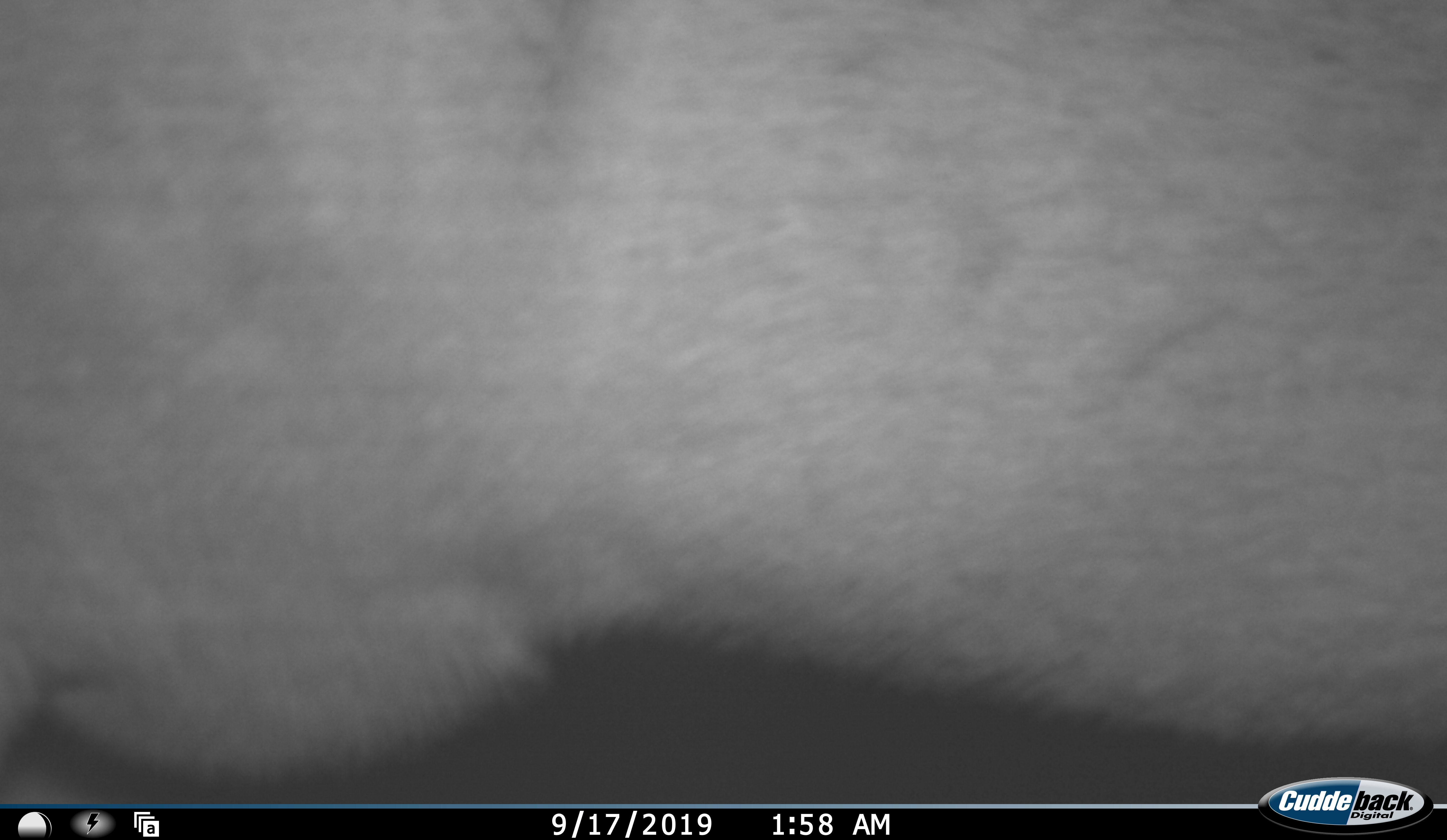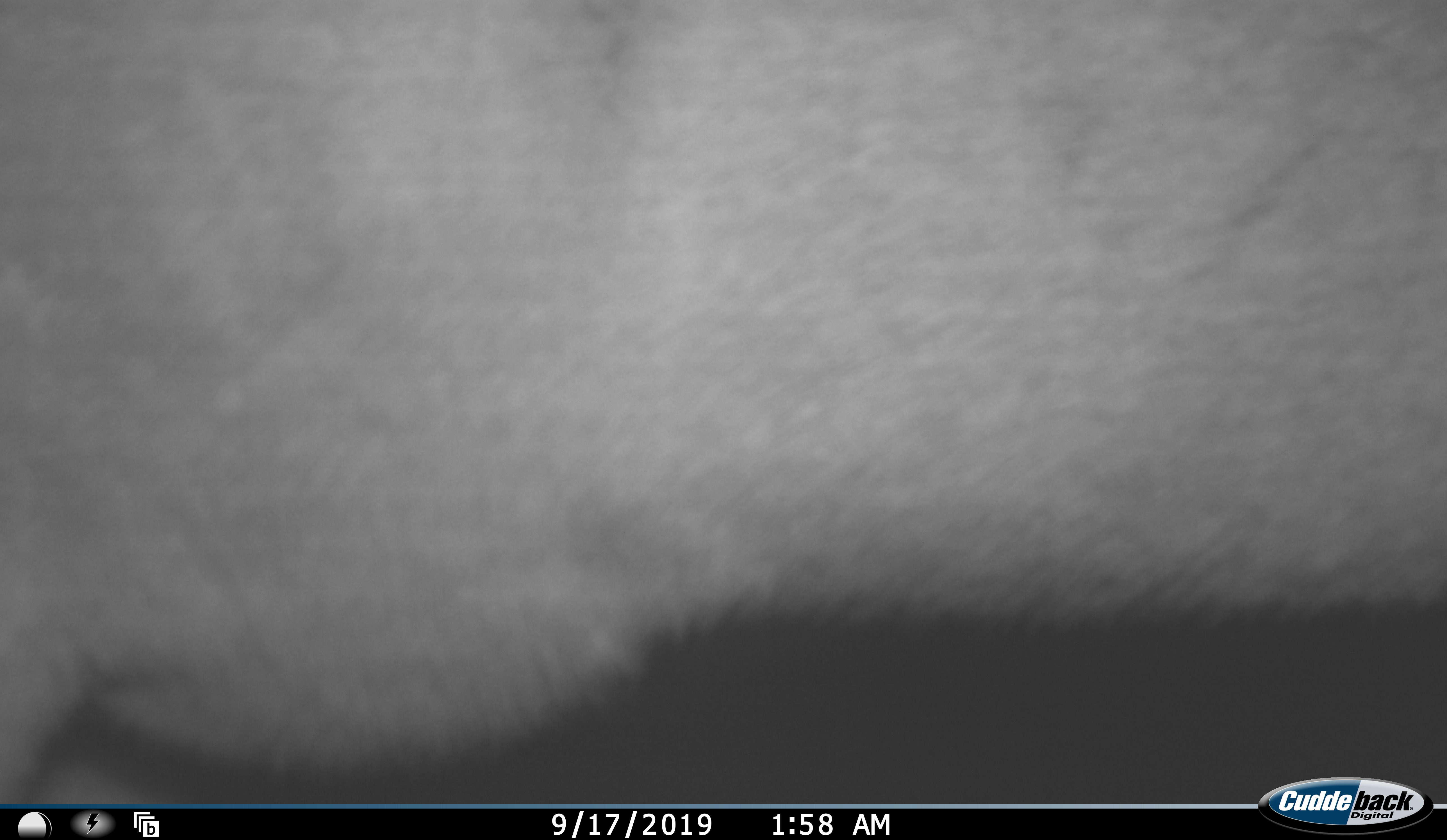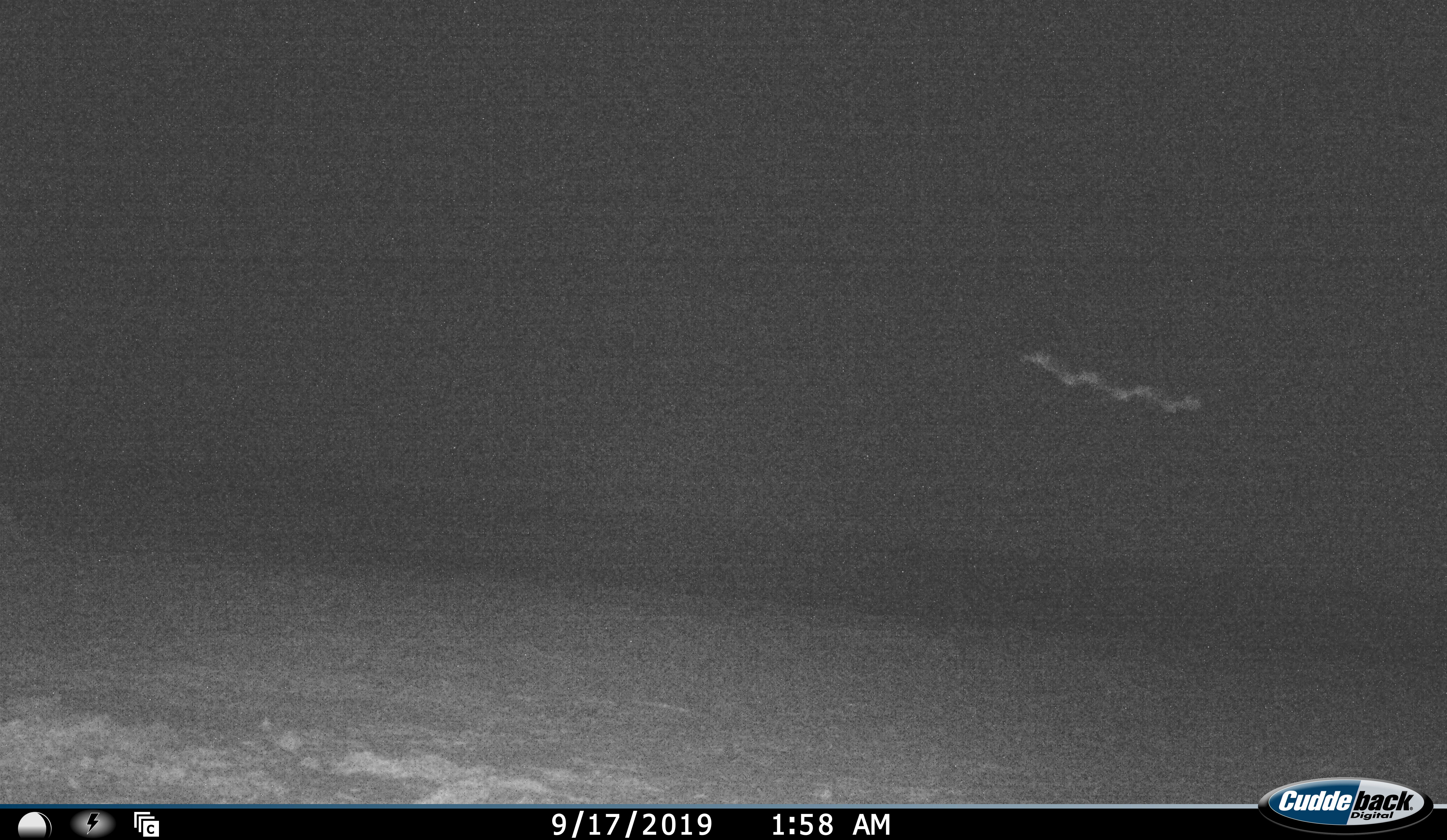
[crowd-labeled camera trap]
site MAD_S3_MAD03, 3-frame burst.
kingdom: Animalia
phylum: Chordata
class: Mammalia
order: Artiodactyla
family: Bovidae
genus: Aepyceros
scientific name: Aepyceros melampus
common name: impala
Impala (Aepyceros melampus), count 1. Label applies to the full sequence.